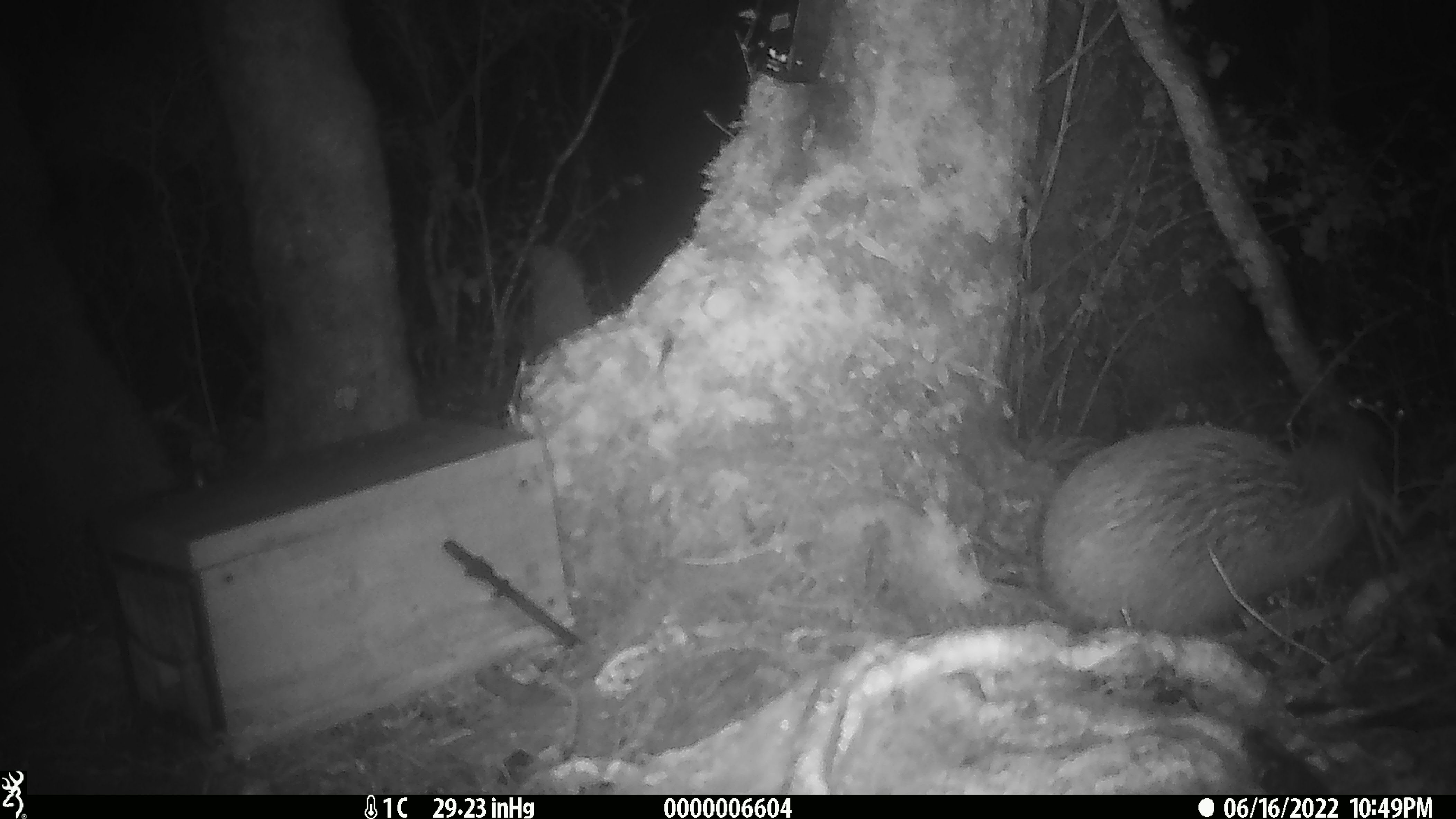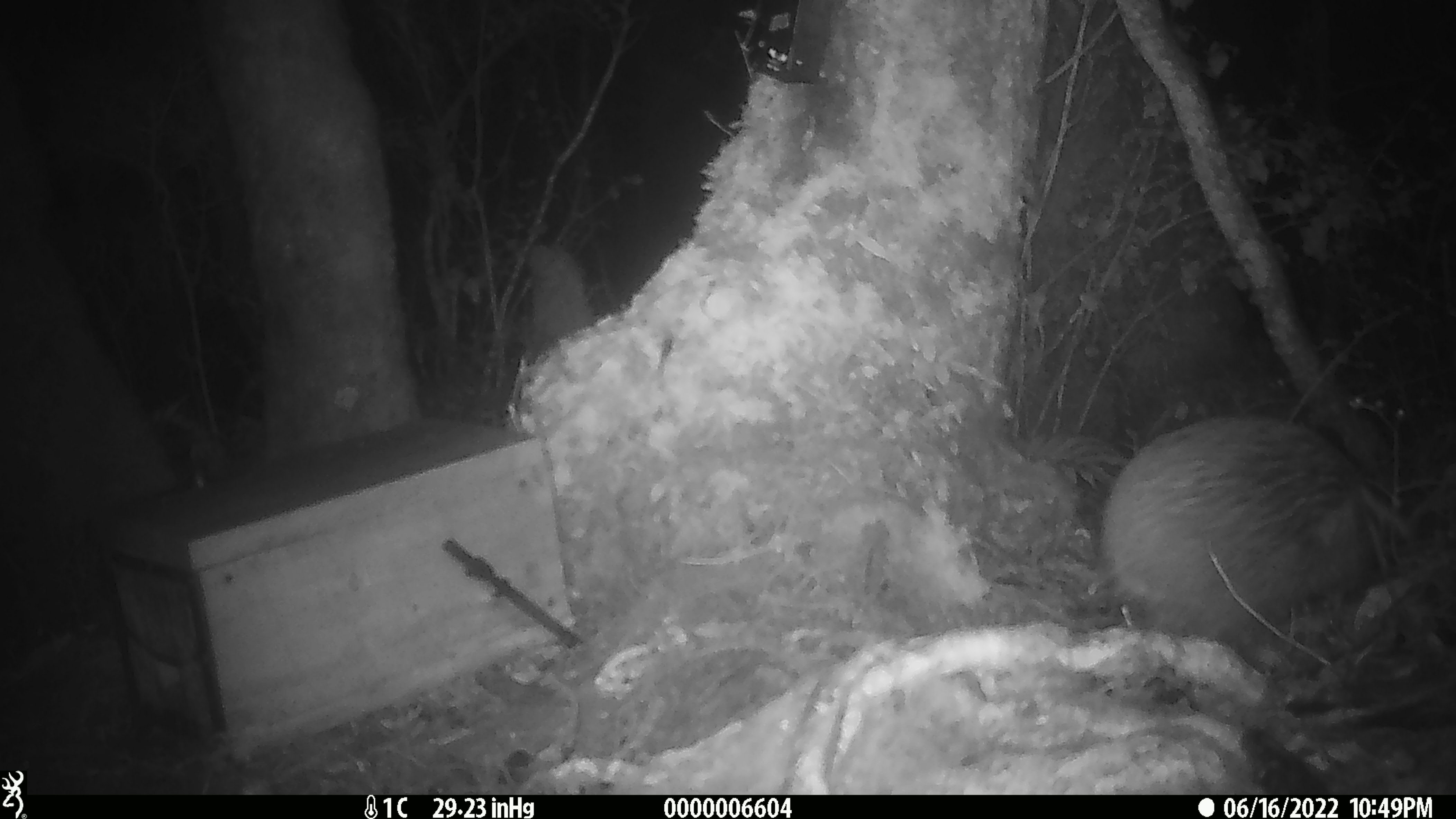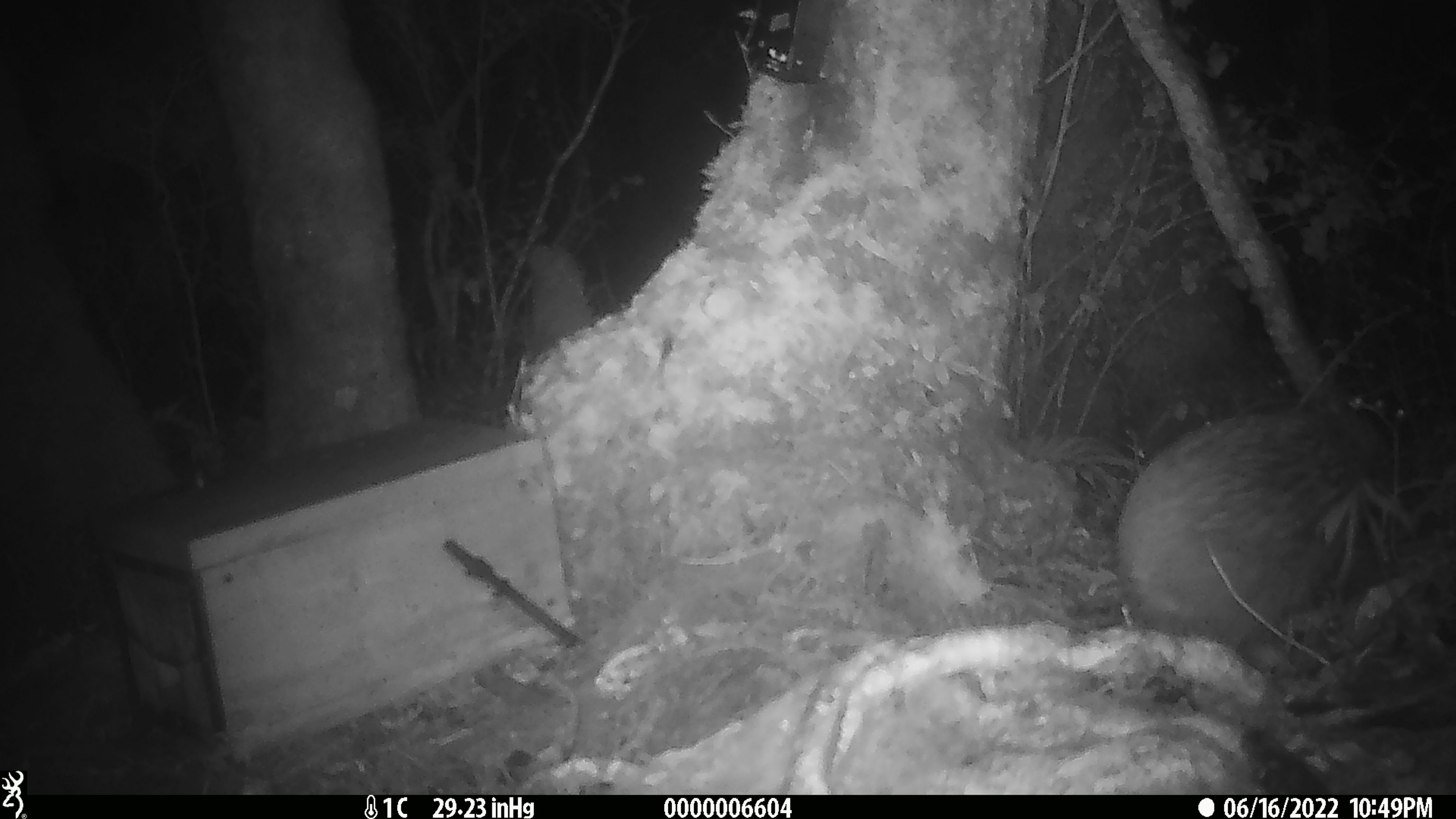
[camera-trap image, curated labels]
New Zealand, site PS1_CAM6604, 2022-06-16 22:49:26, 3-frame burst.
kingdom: Animalia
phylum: Chordata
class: Aves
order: Apterygiformes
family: Apterygidae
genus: Apteryx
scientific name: Apteryx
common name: kiwi